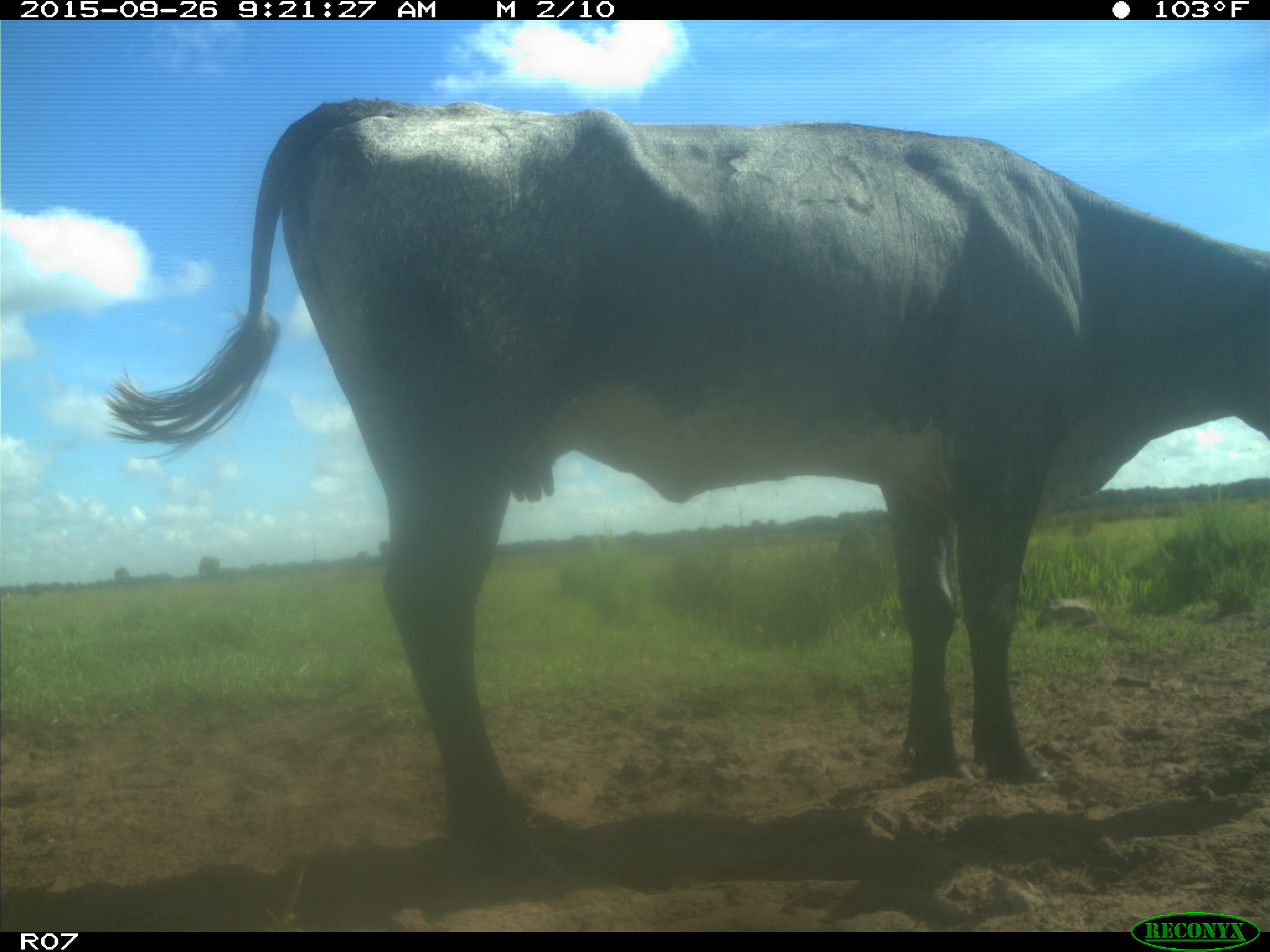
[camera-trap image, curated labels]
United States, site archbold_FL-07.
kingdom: Animalia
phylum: Chordata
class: Mammalia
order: Artiodactyla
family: Bovidae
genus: Bos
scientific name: Bos taurus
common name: domestic cow